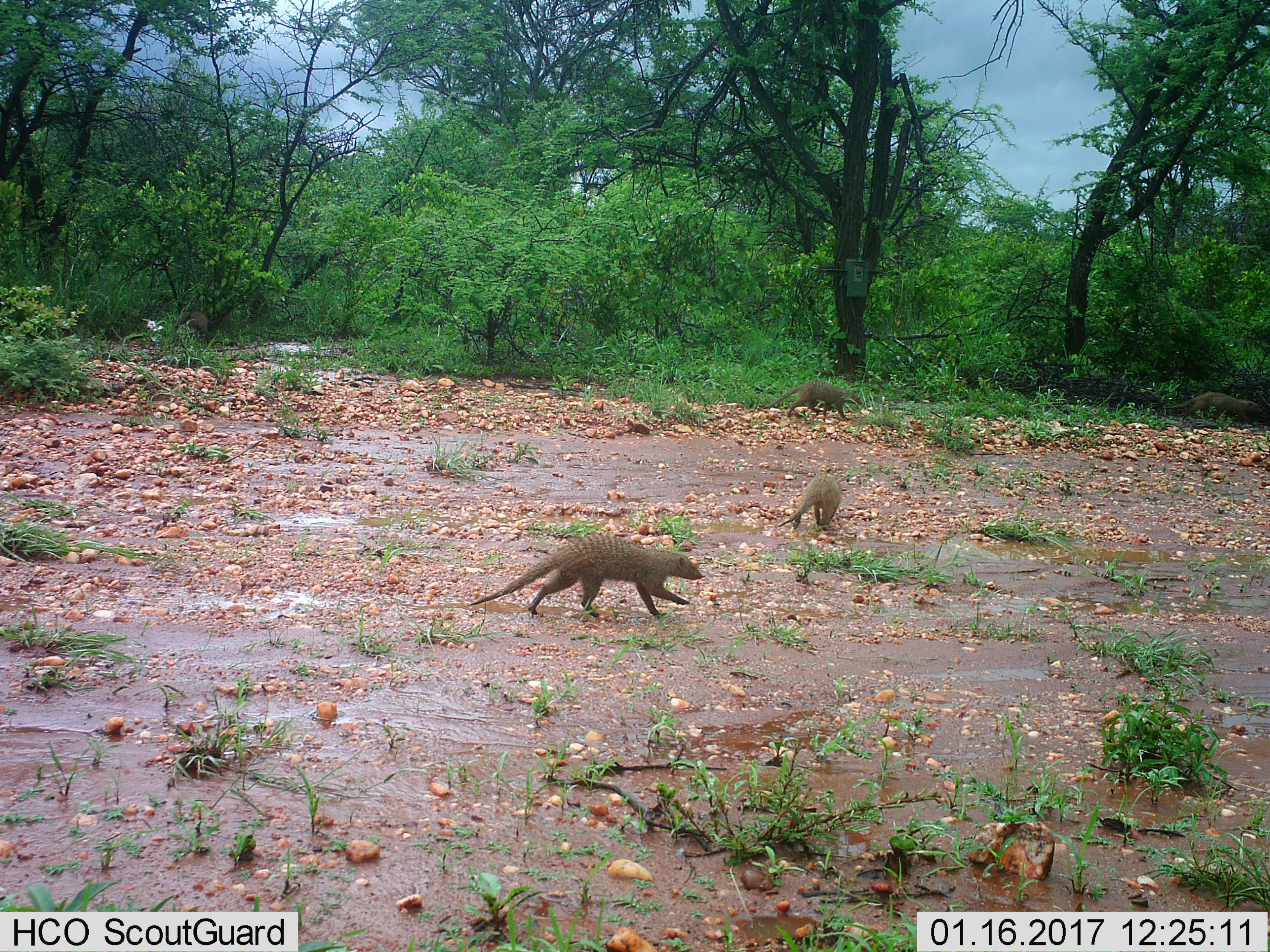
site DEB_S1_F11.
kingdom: Animalia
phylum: Chordata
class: Mammalia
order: Carnivora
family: Herpestidae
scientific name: Herpestidae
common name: mongoose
Mongoose (Herpestidae), count 4. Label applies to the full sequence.